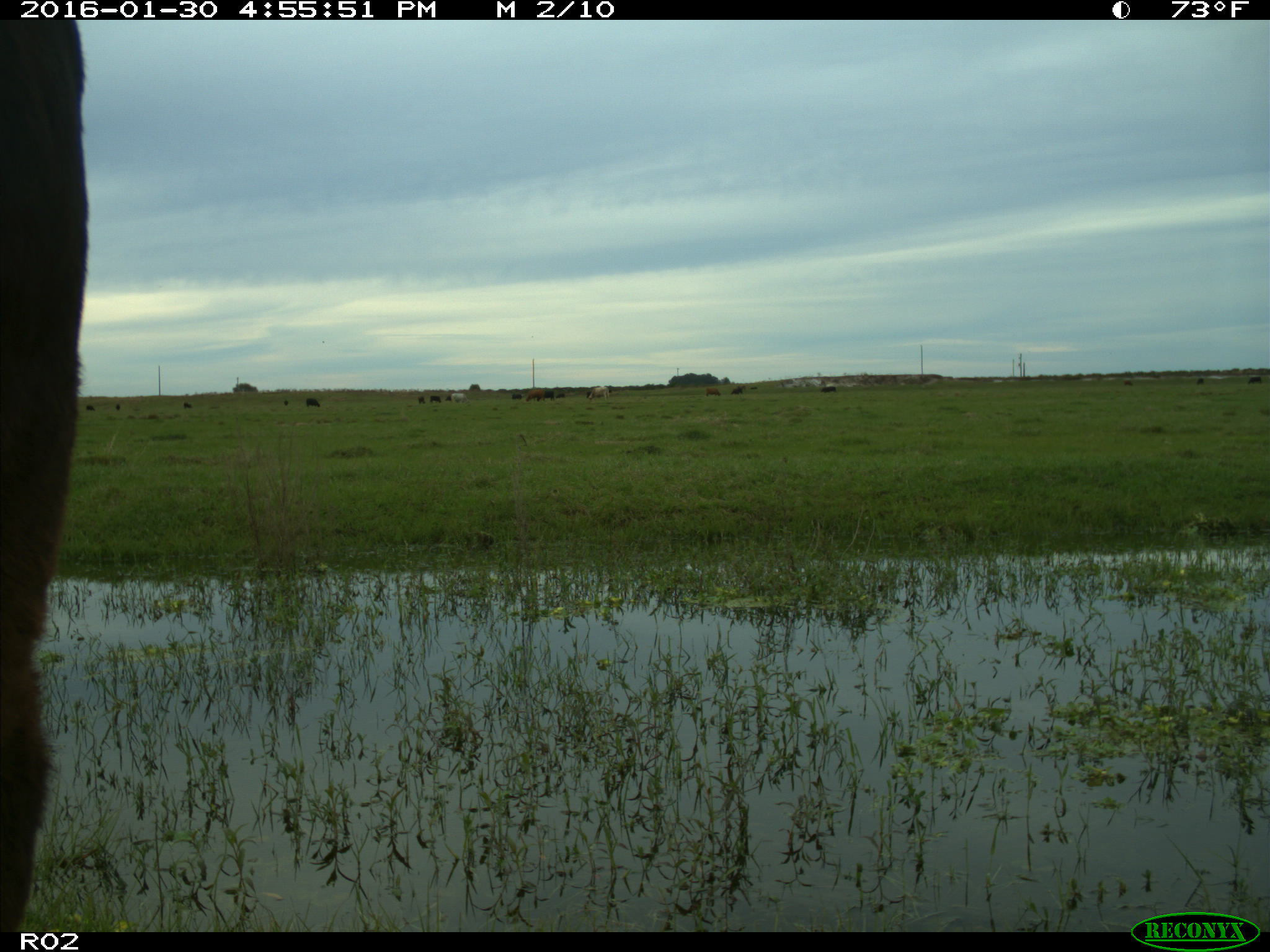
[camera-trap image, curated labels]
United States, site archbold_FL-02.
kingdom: Animalia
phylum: Chordata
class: Mammalia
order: Artiodactyla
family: Bovidae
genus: Bos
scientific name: Bos taurus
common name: domestic cow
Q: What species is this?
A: Bos taurus (domestic cow).